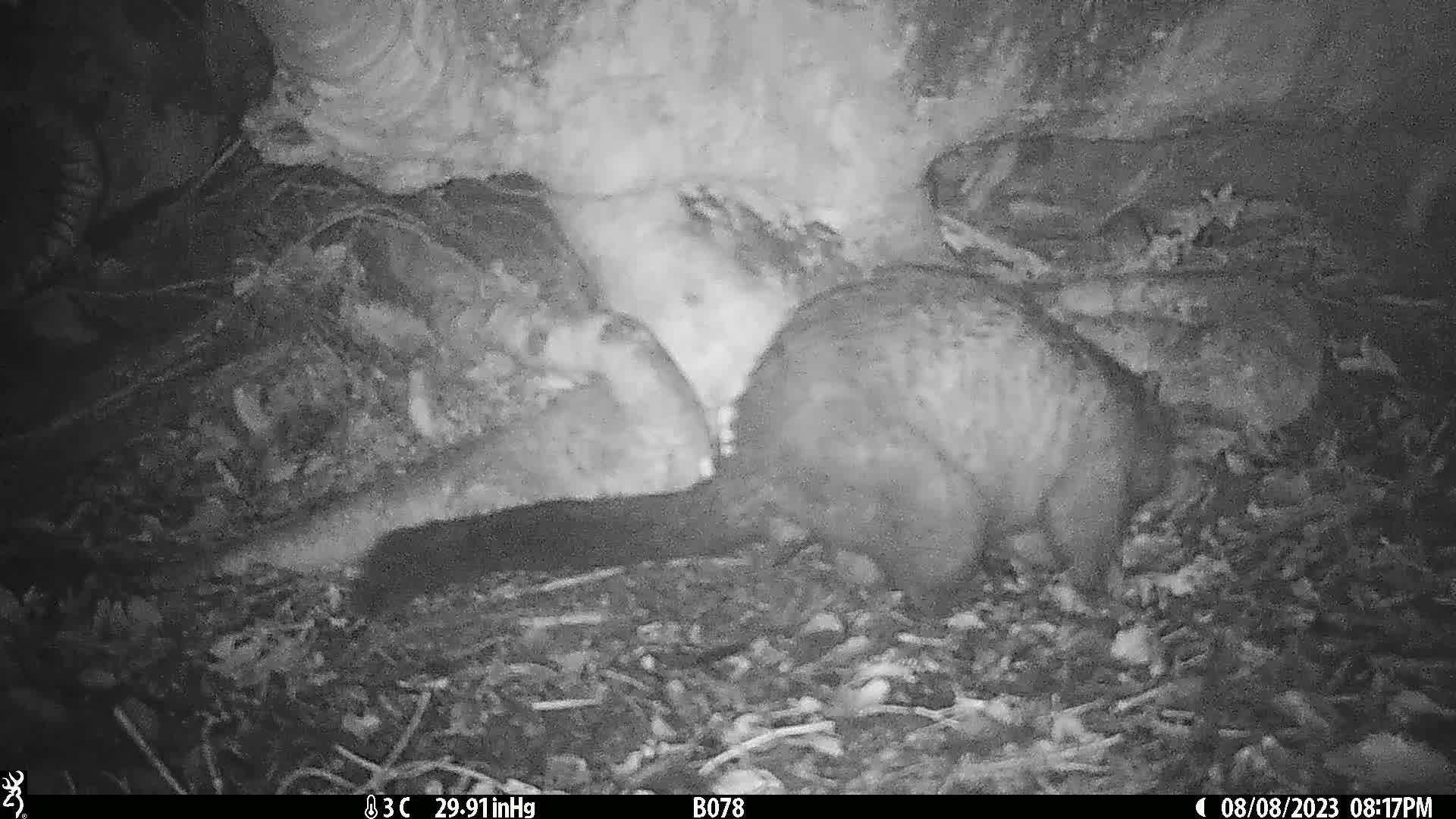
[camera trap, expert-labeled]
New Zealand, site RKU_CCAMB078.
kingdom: Animalia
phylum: Chordata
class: Mammalia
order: Diprotodontia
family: Phalangeridae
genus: Trichosurus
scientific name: Trichosurus vulpecula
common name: common brushtail possum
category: possum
Possum (common brushtail possum) (Trichosurus vulpecula).